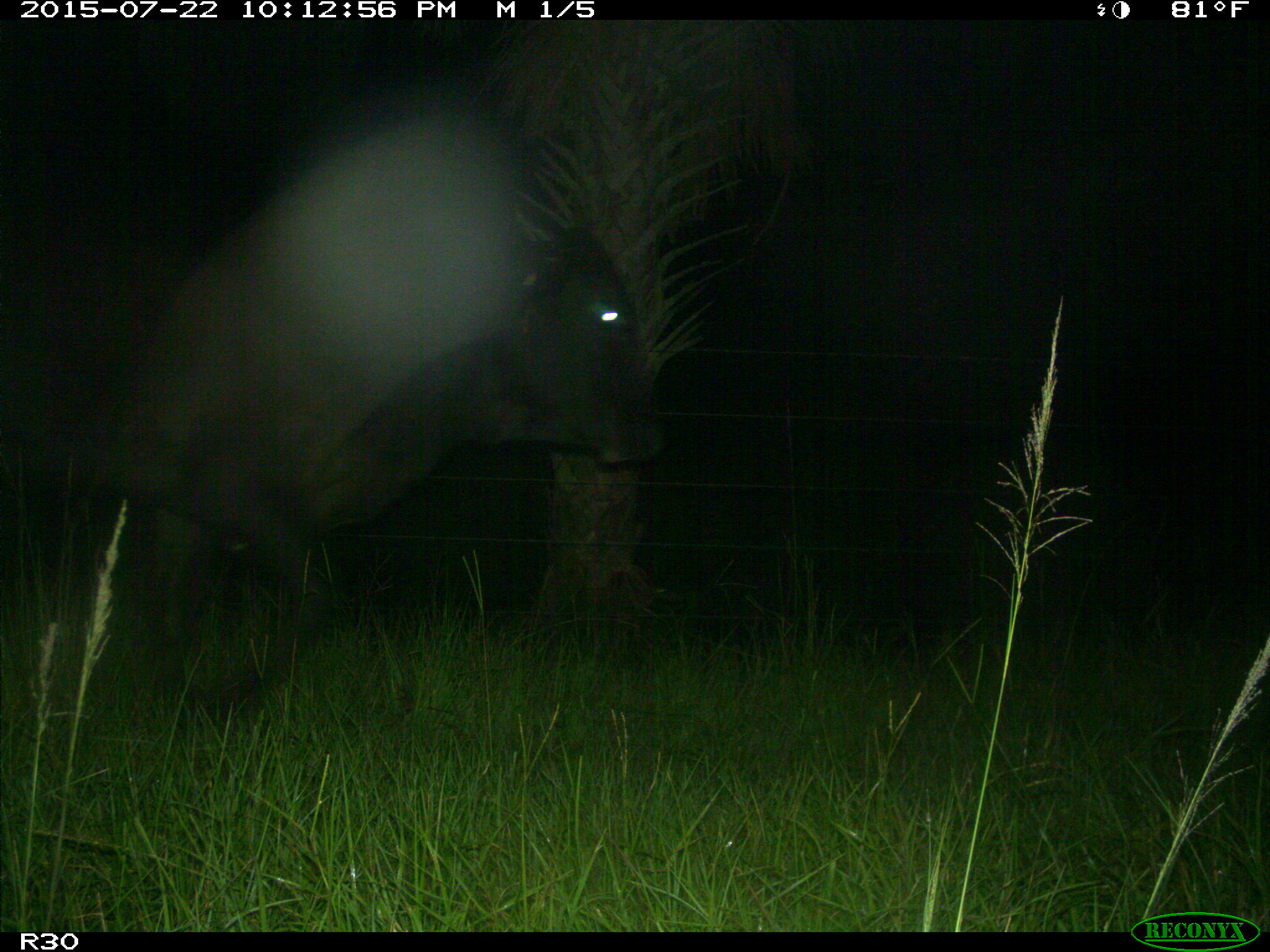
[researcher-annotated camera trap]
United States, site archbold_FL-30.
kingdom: Animalia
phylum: Chordata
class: Mammalia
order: Artiodactyla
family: Bovidae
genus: Bos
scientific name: Bos taurus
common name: domestic cow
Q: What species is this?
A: Bos taurus (domestic cow).